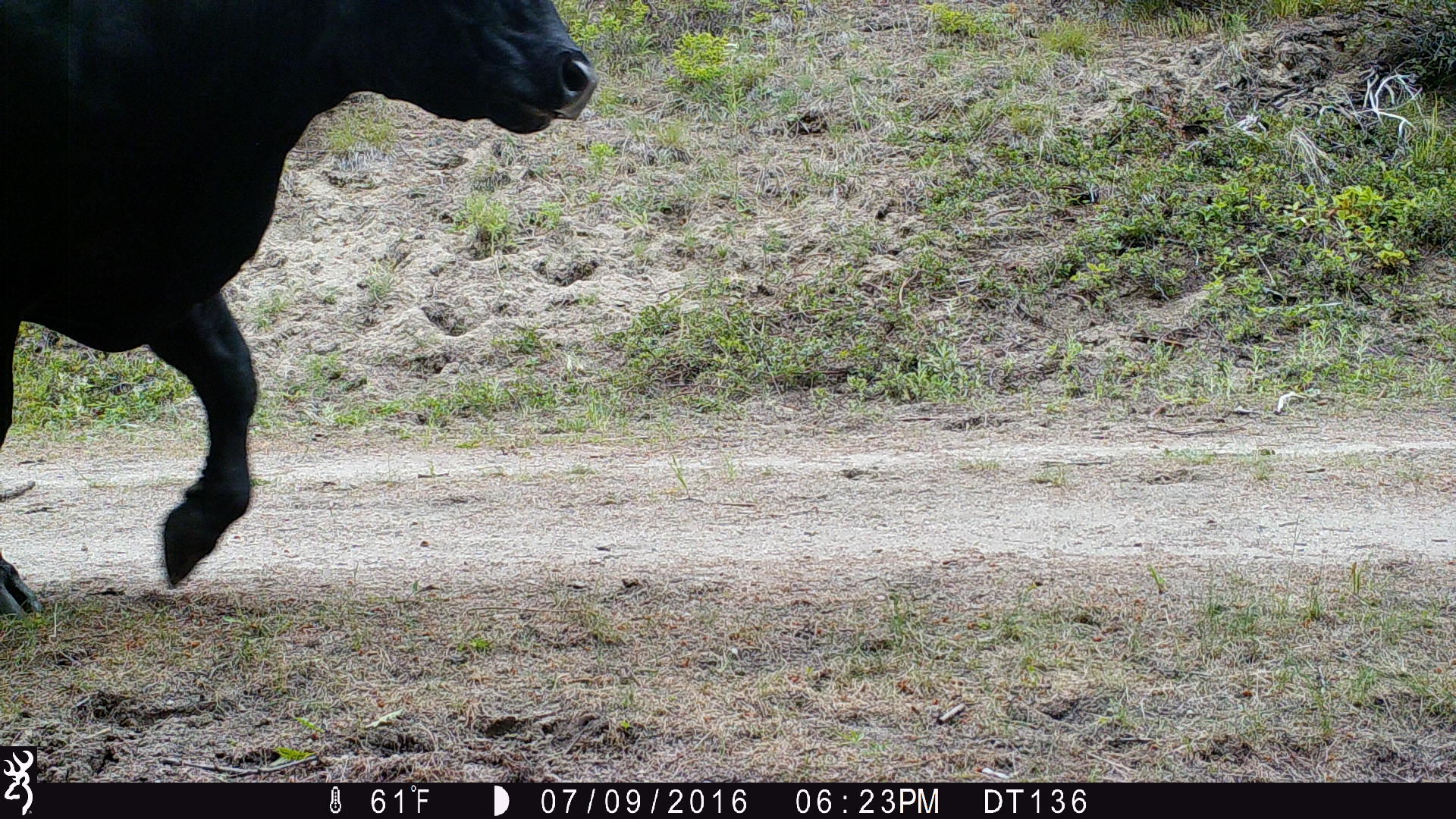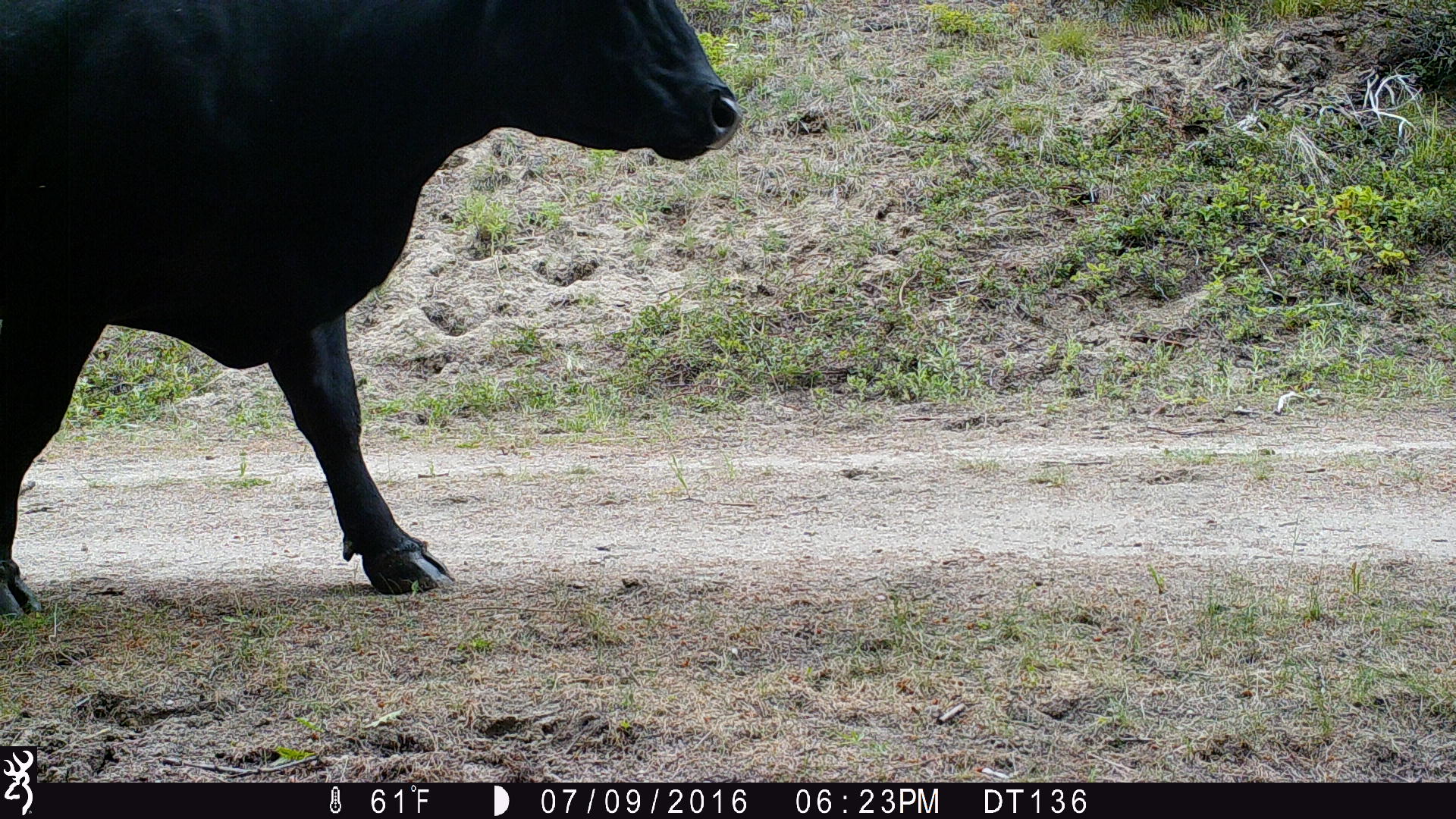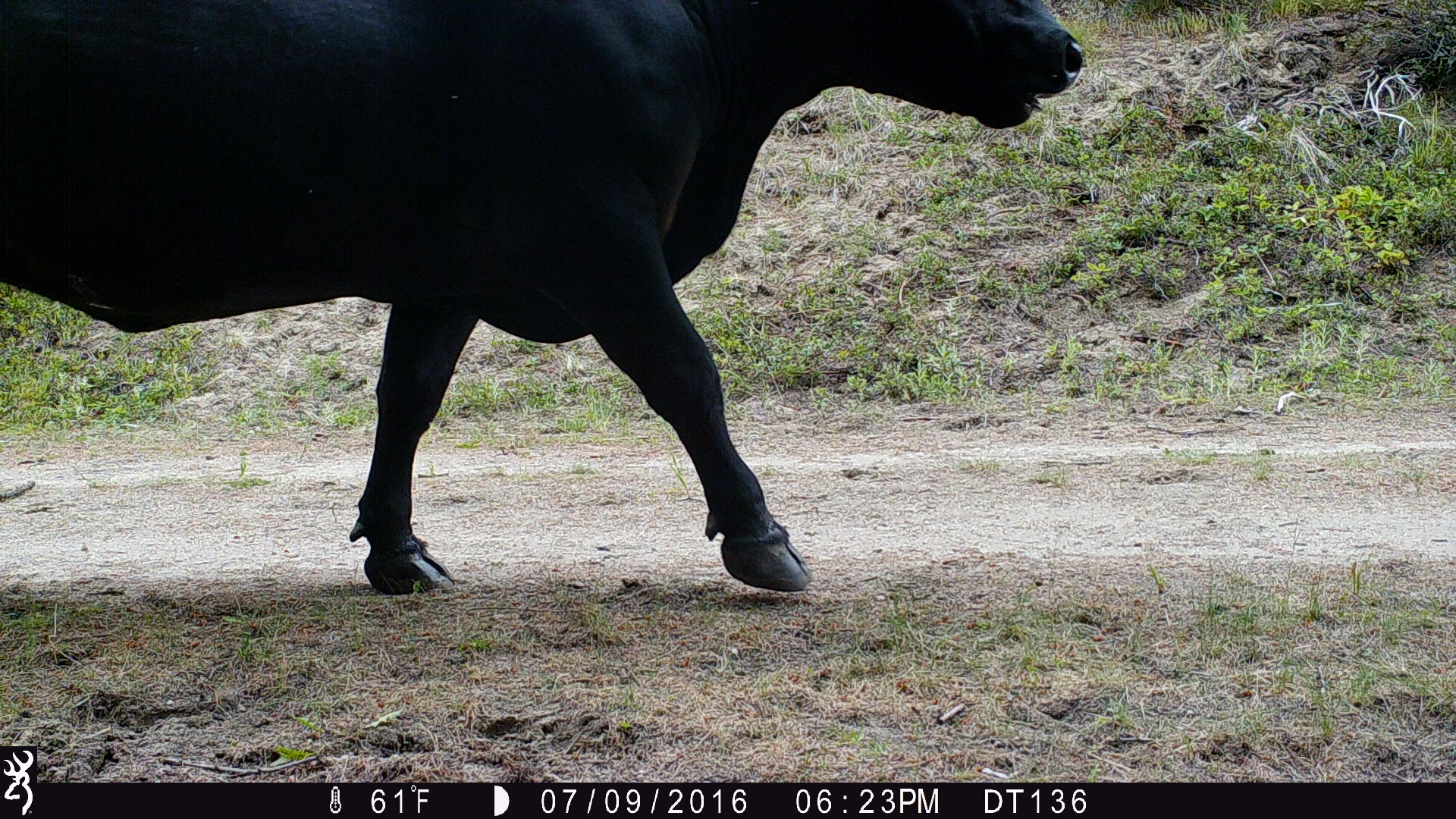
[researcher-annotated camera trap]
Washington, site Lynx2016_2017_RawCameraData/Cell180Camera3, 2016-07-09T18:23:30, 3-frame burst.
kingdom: Animalia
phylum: Chordata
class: Mammalia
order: Artiodactyla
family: Bovidae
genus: Bos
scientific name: Bos taurus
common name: domestic cattle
Domestic cattle (Bos taurus). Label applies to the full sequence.